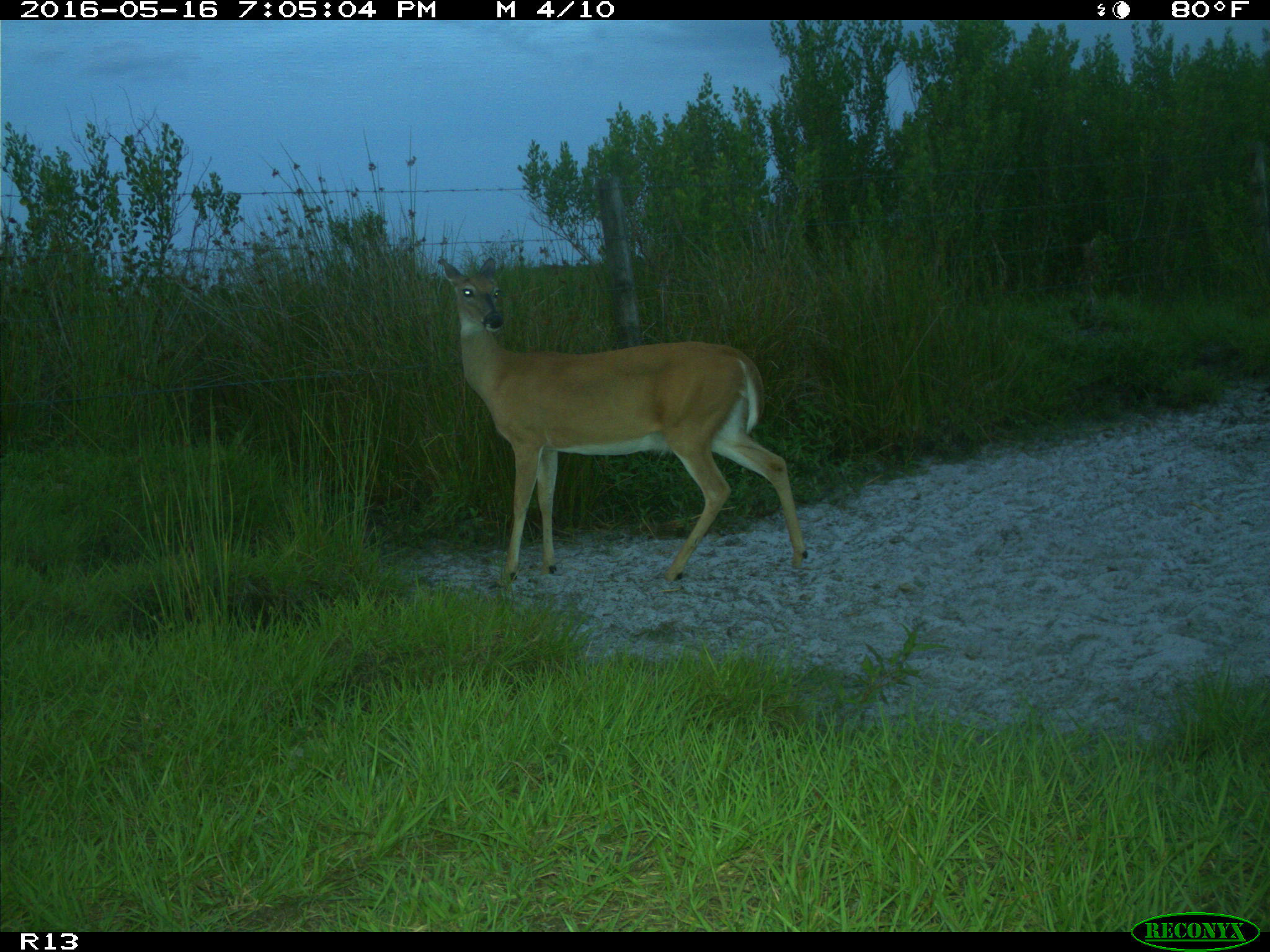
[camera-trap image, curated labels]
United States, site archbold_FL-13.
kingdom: Animalia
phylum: Chordata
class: Mammalia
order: Artiodactyla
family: Cervidae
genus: Odocoileus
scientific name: Odocoileus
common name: deer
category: unidentified deer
Unidentified deer (deer) (Odocoileus).